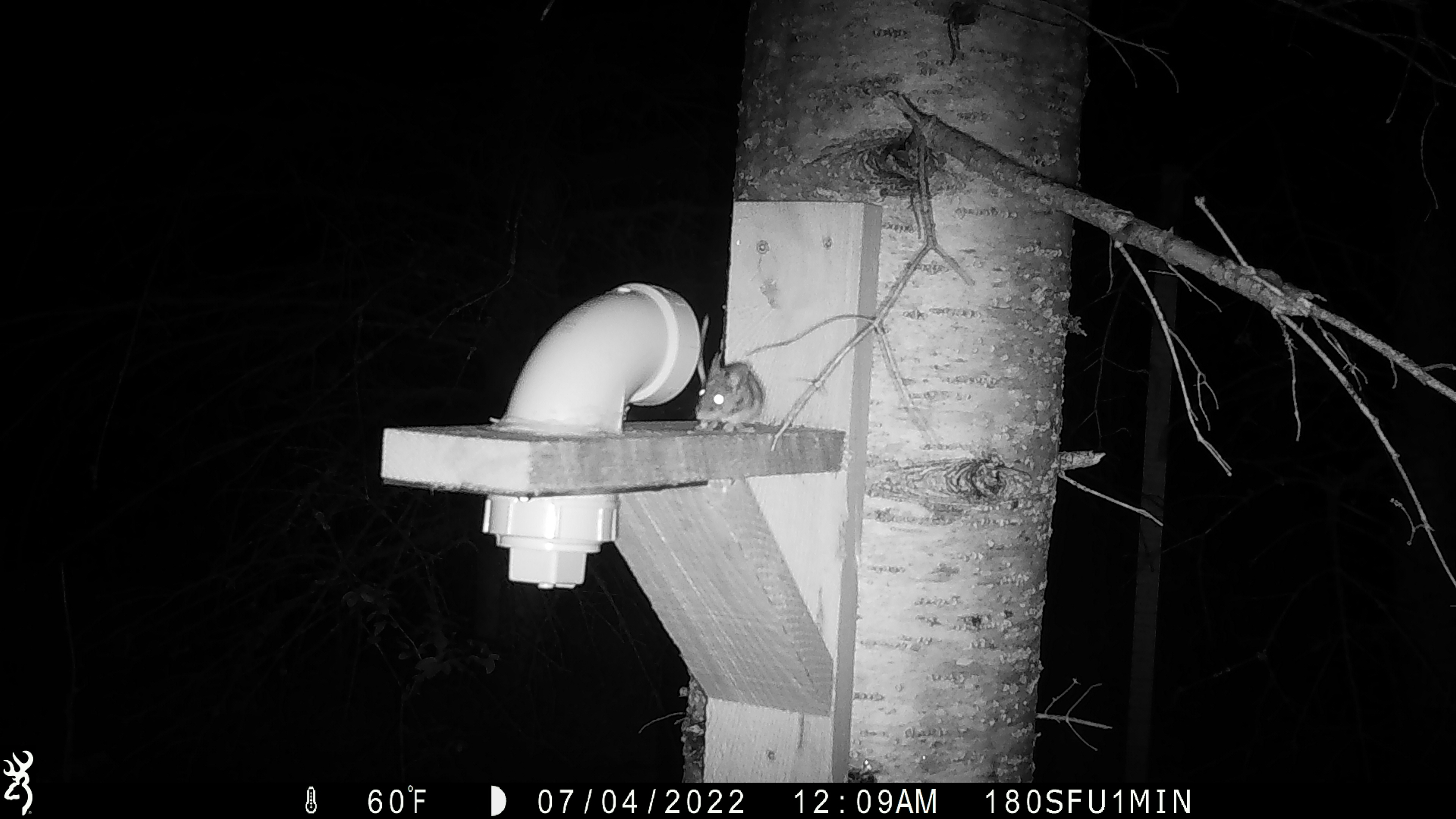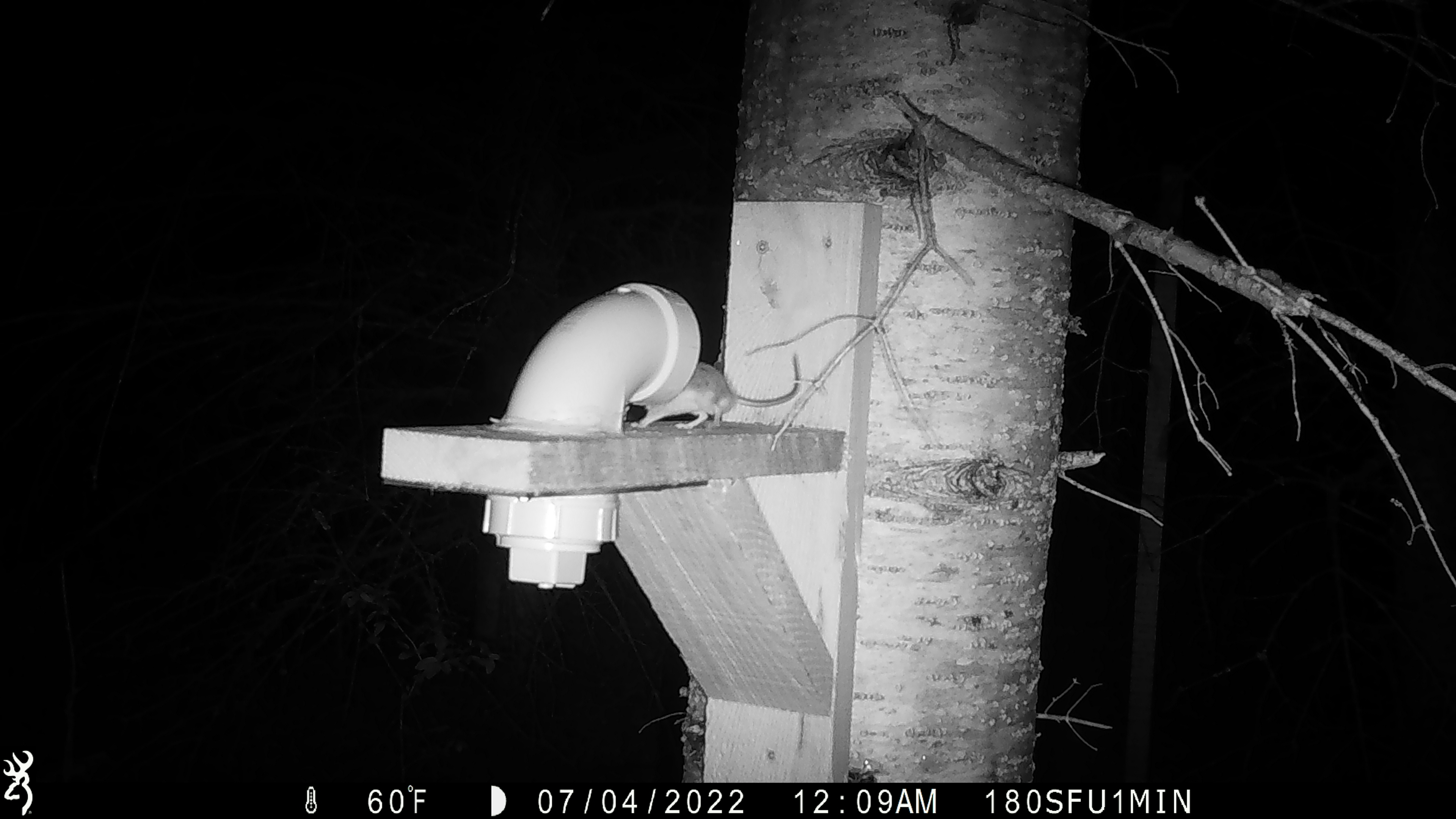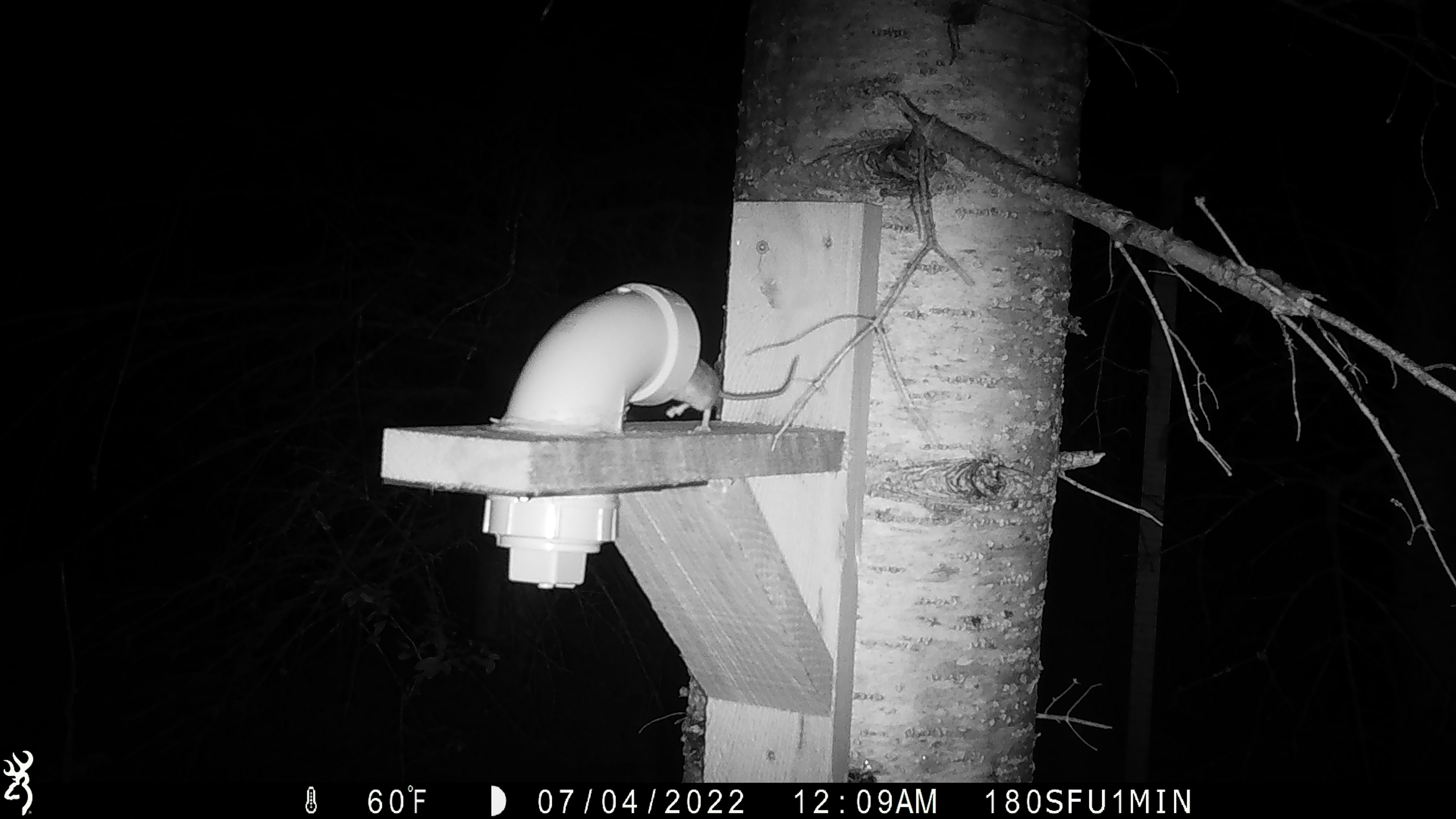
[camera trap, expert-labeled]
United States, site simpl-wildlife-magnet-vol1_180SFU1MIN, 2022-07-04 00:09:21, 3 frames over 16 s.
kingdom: Animalia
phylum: Chordata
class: Mammalia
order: Rodentia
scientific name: Rodentia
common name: mouse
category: mouse sp.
Mouse sp. (mouse) (Rodentia).